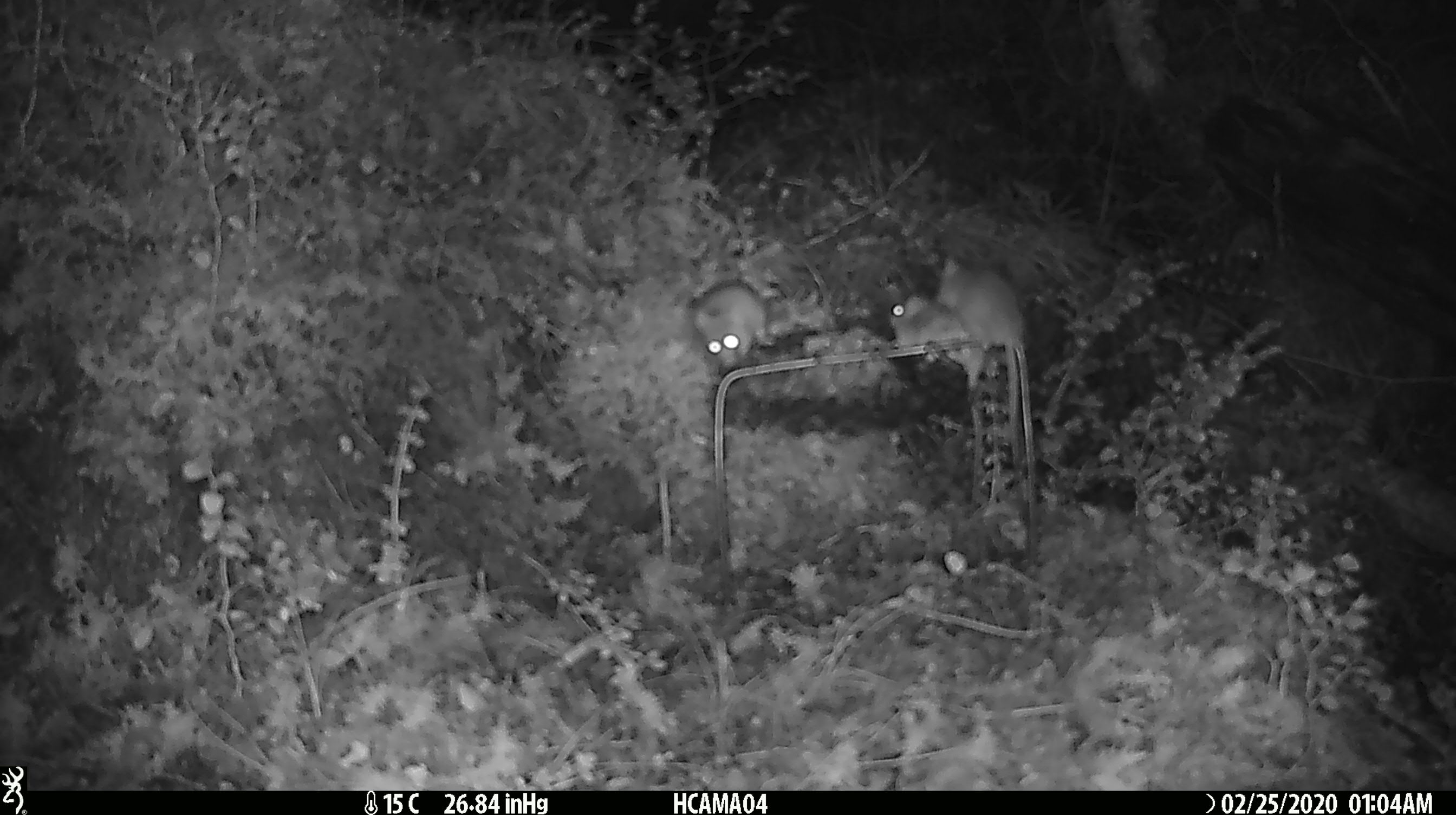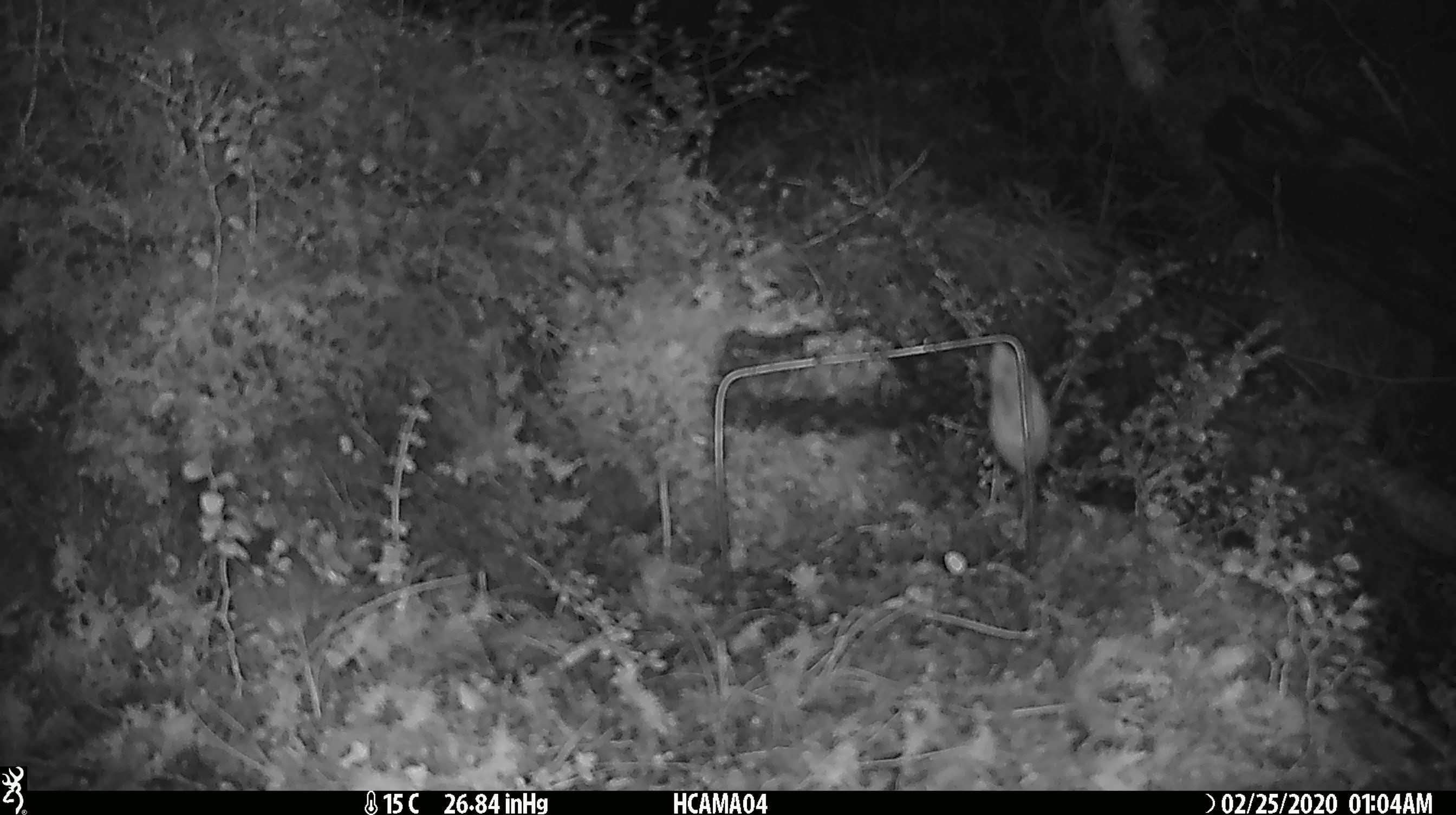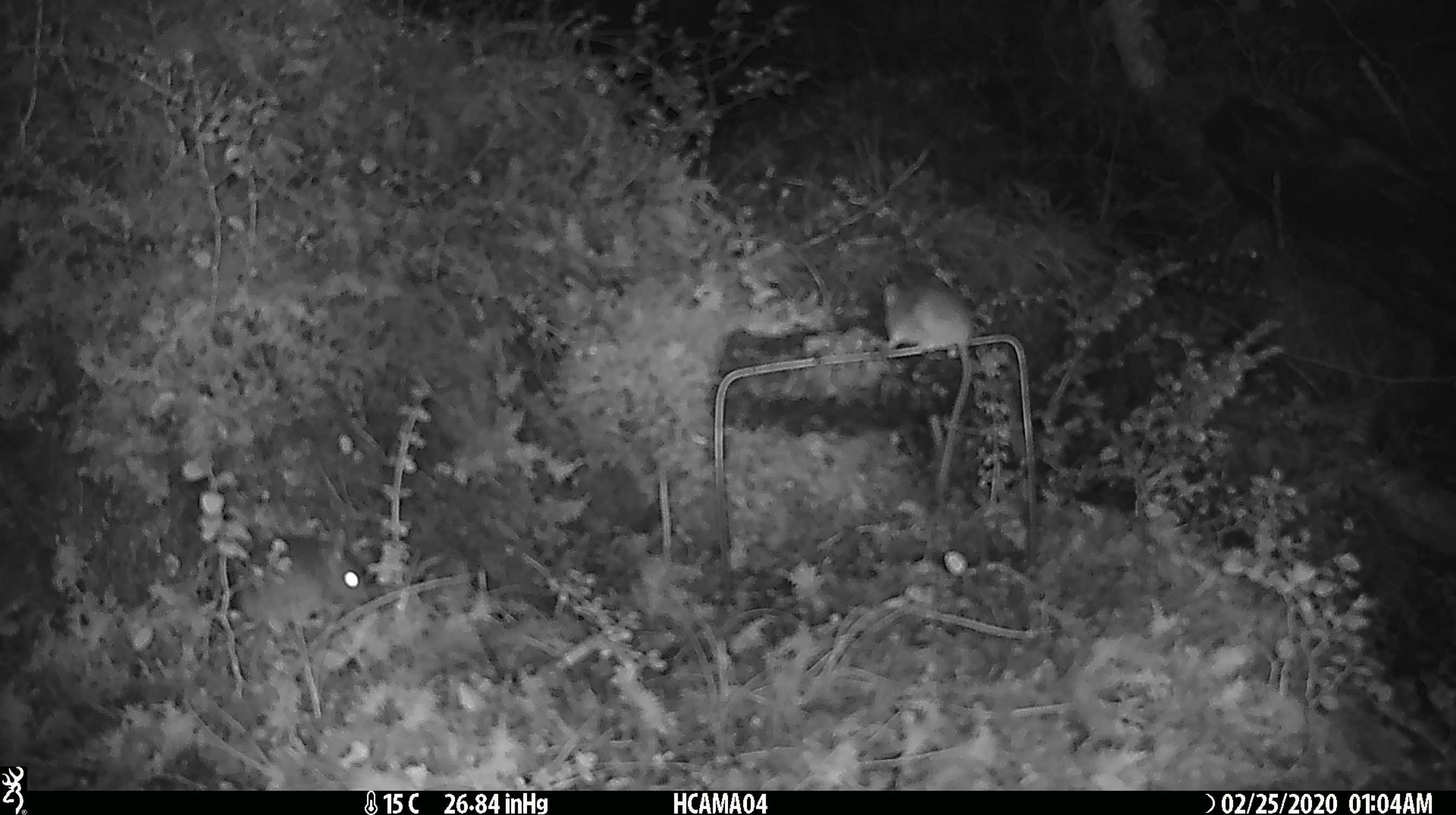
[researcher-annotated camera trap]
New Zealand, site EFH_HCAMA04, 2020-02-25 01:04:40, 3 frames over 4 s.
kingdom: Animalia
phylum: Chordata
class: Mammalia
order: Rodentia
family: Muridae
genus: Mus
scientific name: Mus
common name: mouse